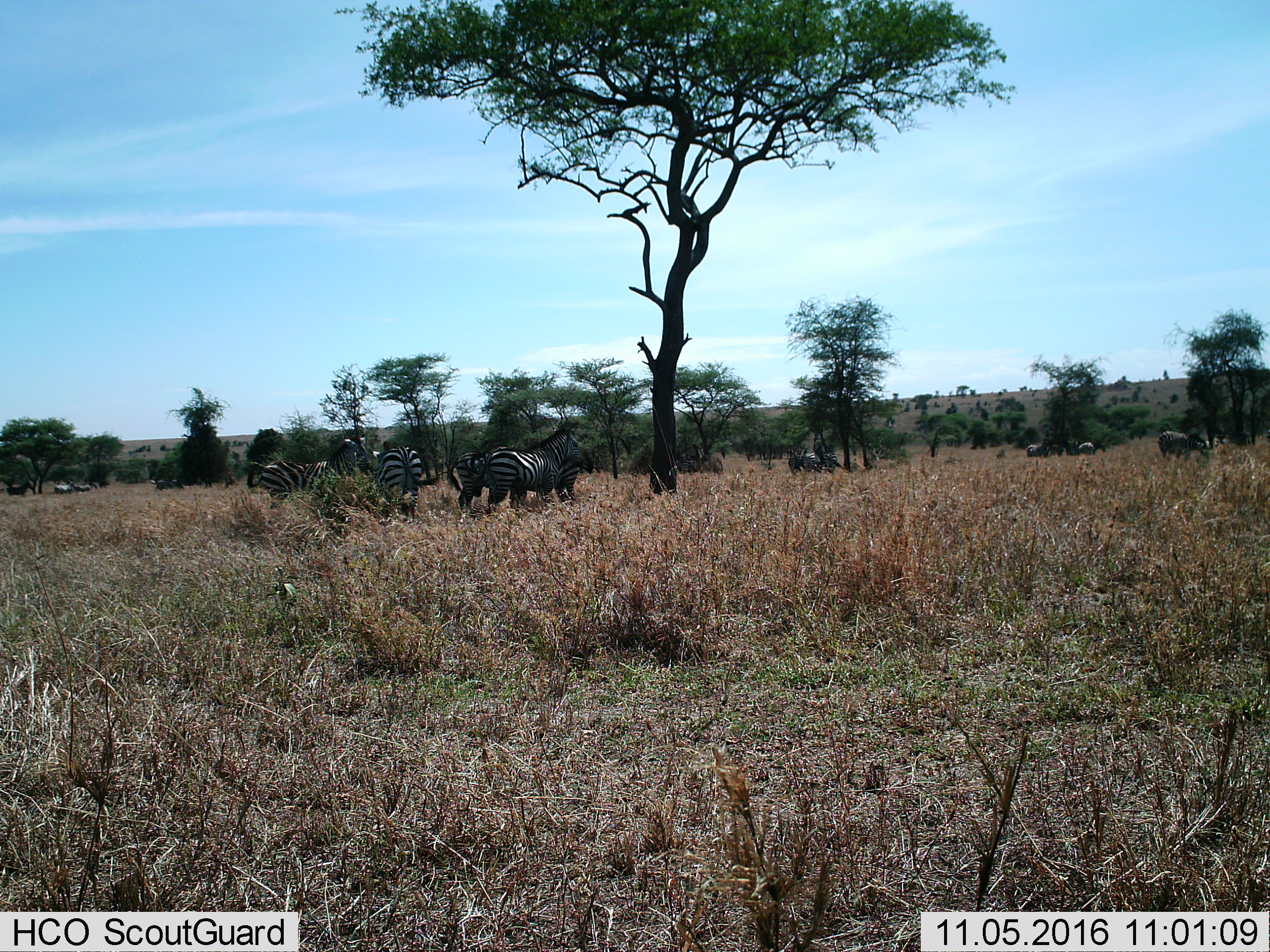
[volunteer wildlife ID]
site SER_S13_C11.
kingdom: Animalia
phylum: Chordata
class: Mammalia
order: Perissodactyla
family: Equidae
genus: Equus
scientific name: Equus quagga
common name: plains zebra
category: zebraplains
Zebraplains (plains zebra) (Equus quagga), count 10. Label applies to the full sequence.